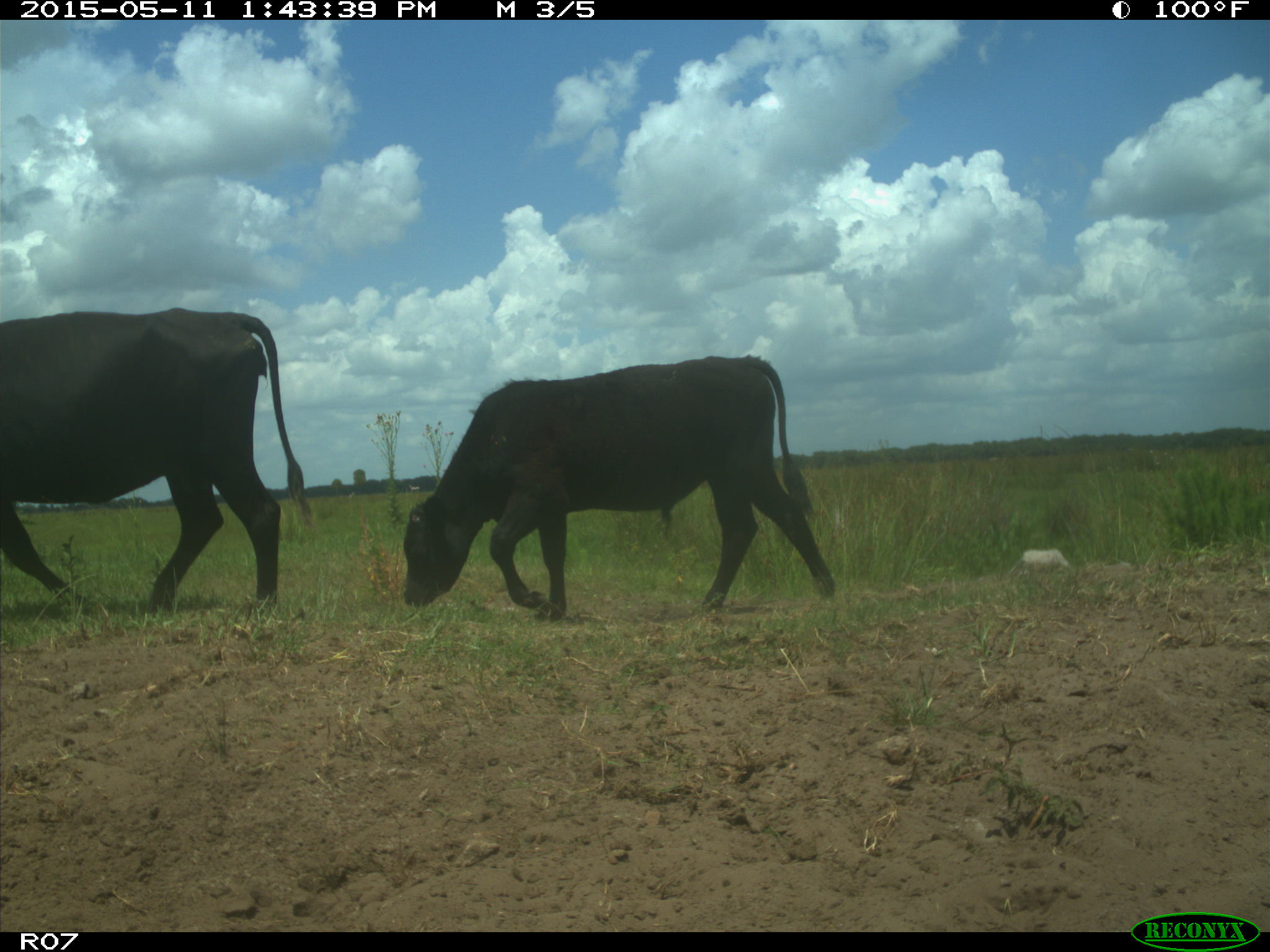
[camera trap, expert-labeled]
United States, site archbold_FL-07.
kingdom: Animalia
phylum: Chordata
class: Mammalia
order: Artiodactyla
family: Bovidae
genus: Bos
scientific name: Bos taurus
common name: domestic cow